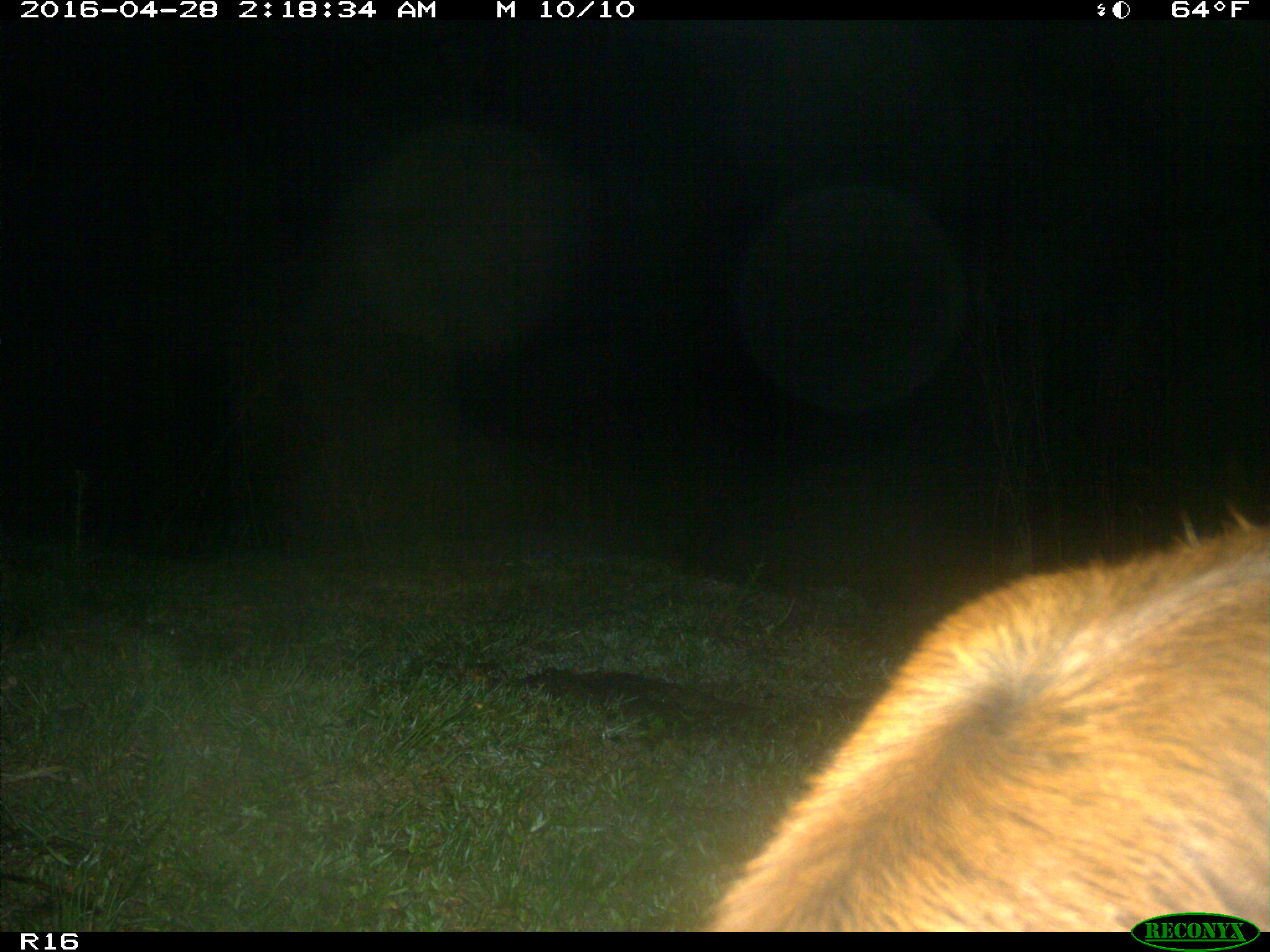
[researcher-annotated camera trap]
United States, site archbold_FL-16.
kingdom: Animalia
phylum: Chordata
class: Mammalia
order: Artiodactyla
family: Bovidae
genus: Bos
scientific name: Bos taurus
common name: domestic cow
Bos taurus (domestic cow).